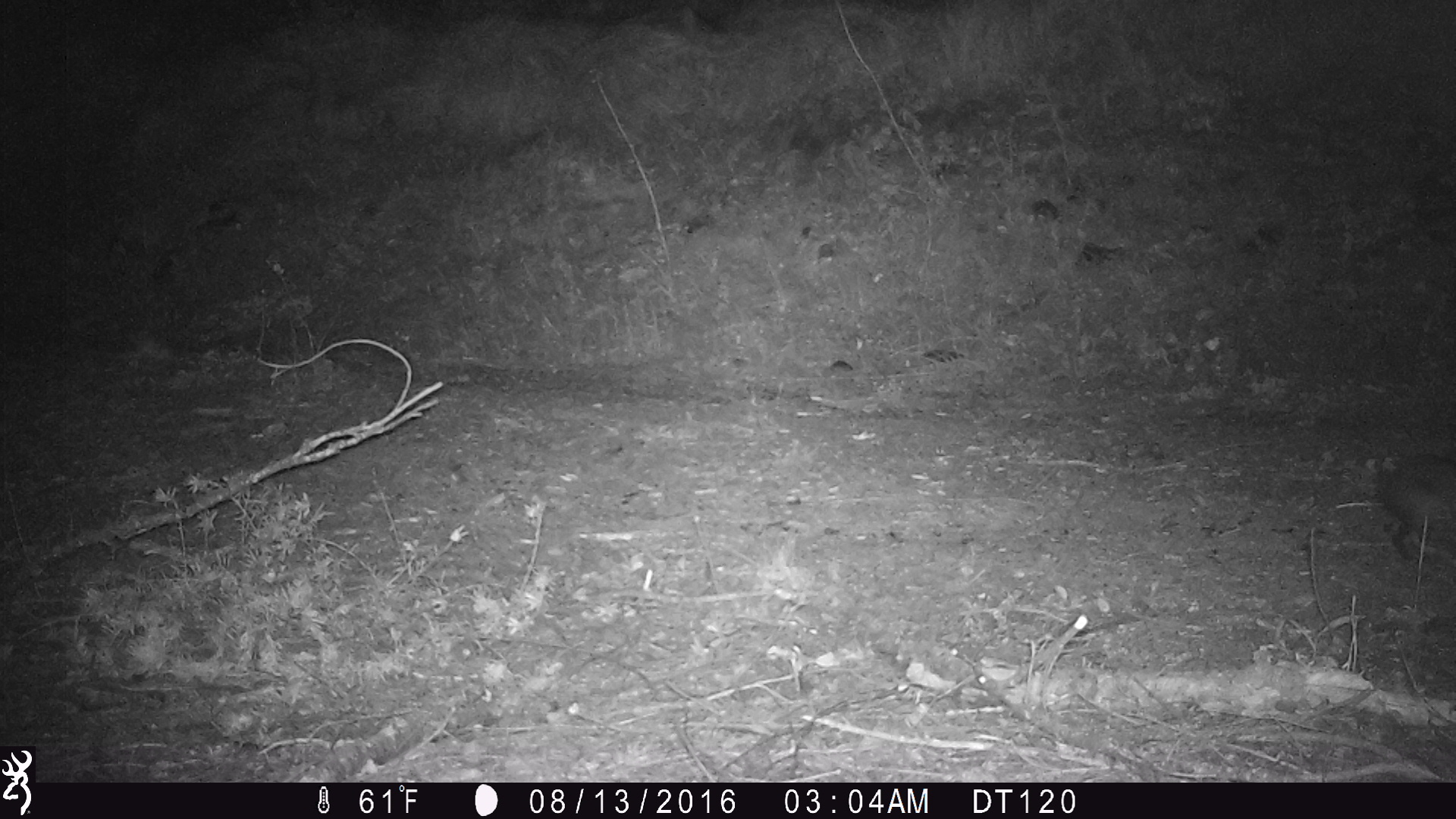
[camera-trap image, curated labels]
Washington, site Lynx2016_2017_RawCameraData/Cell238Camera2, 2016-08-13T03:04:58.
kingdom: Animalia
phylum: Chordata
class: Mammalia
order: Lagomorpha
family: Leporidae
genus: Lepus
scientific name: Lepus americanus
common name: snowshoe hare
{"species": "Lepus americanus (snowshoe hare)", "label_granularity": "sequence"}